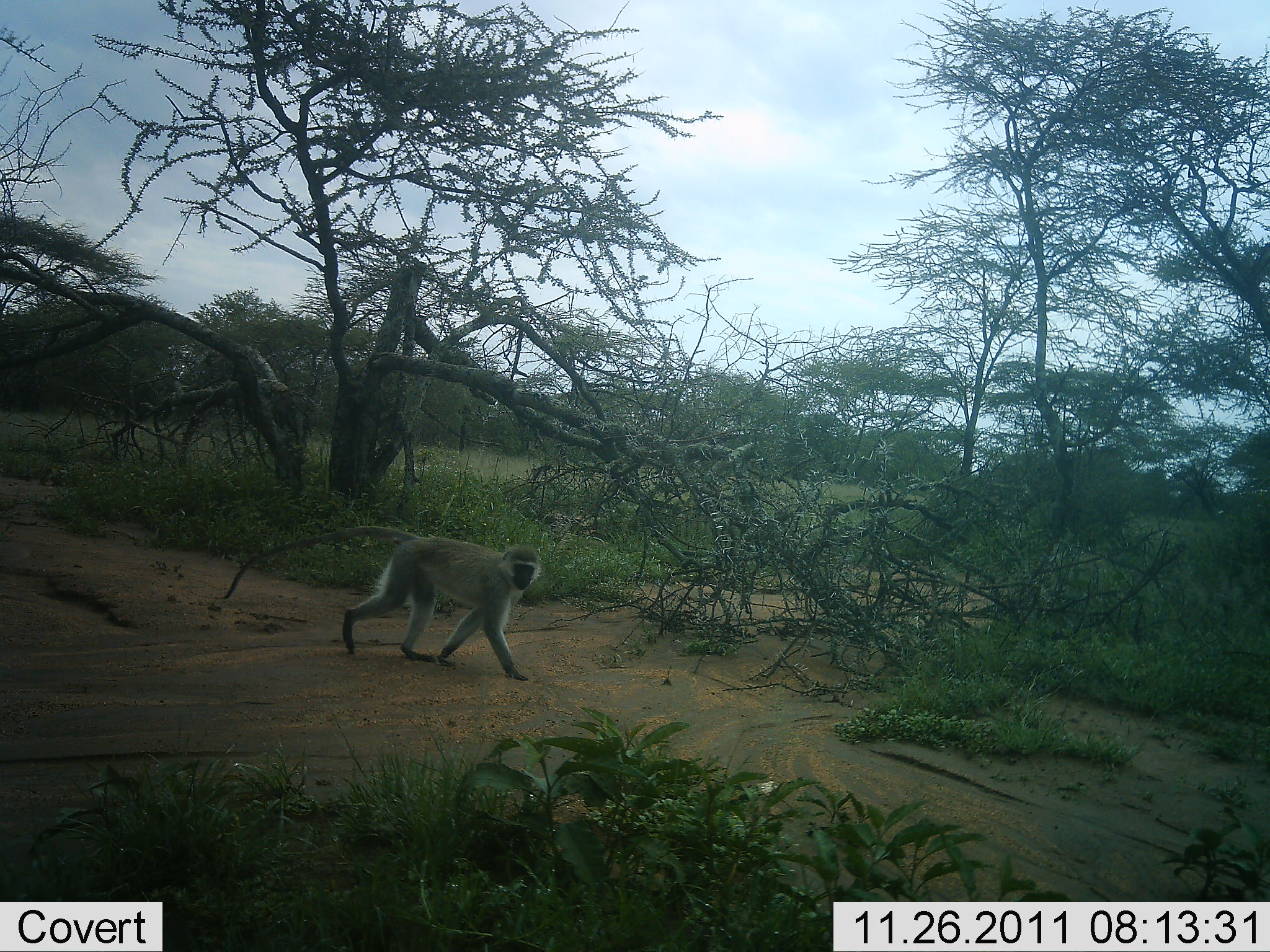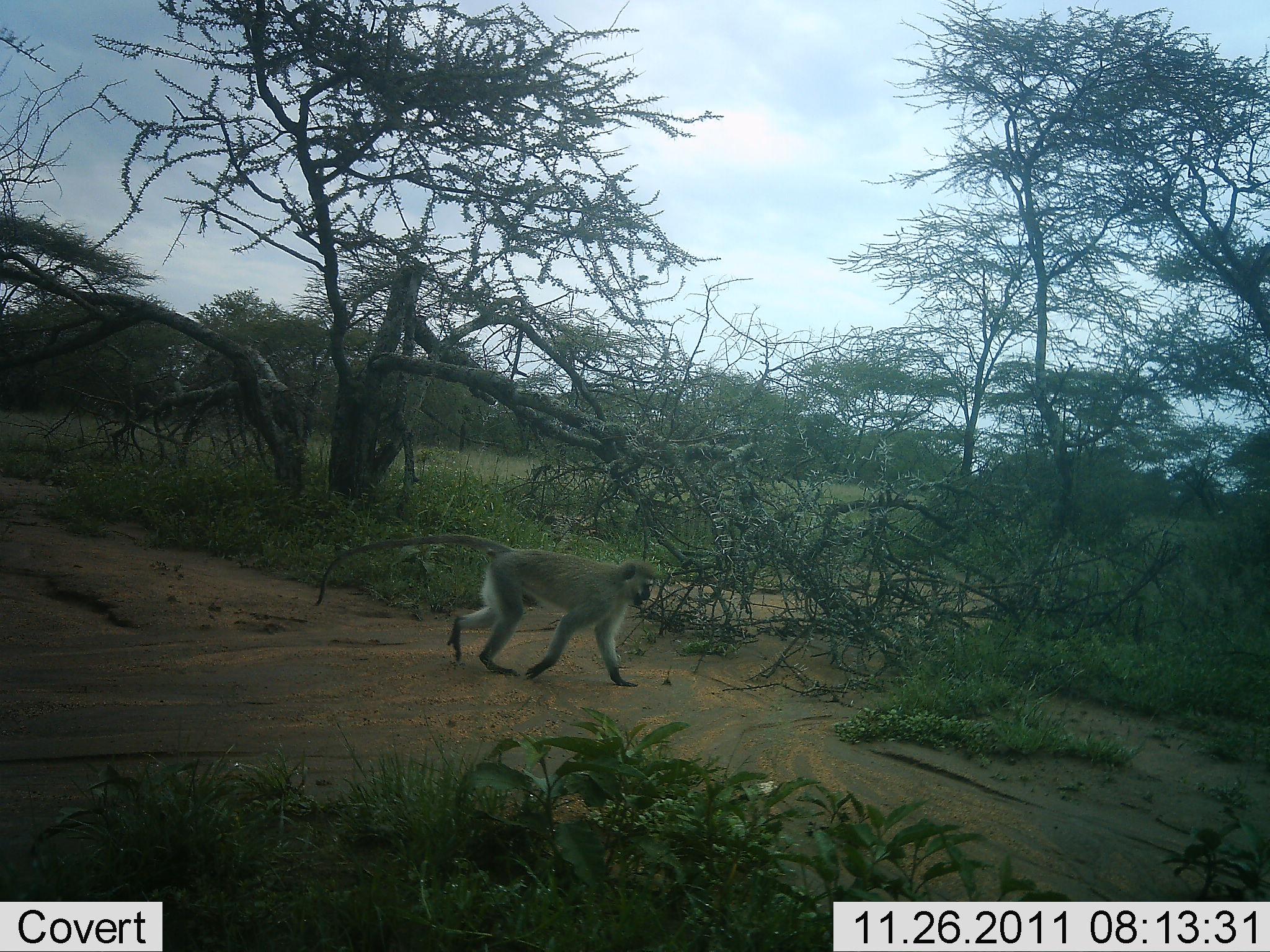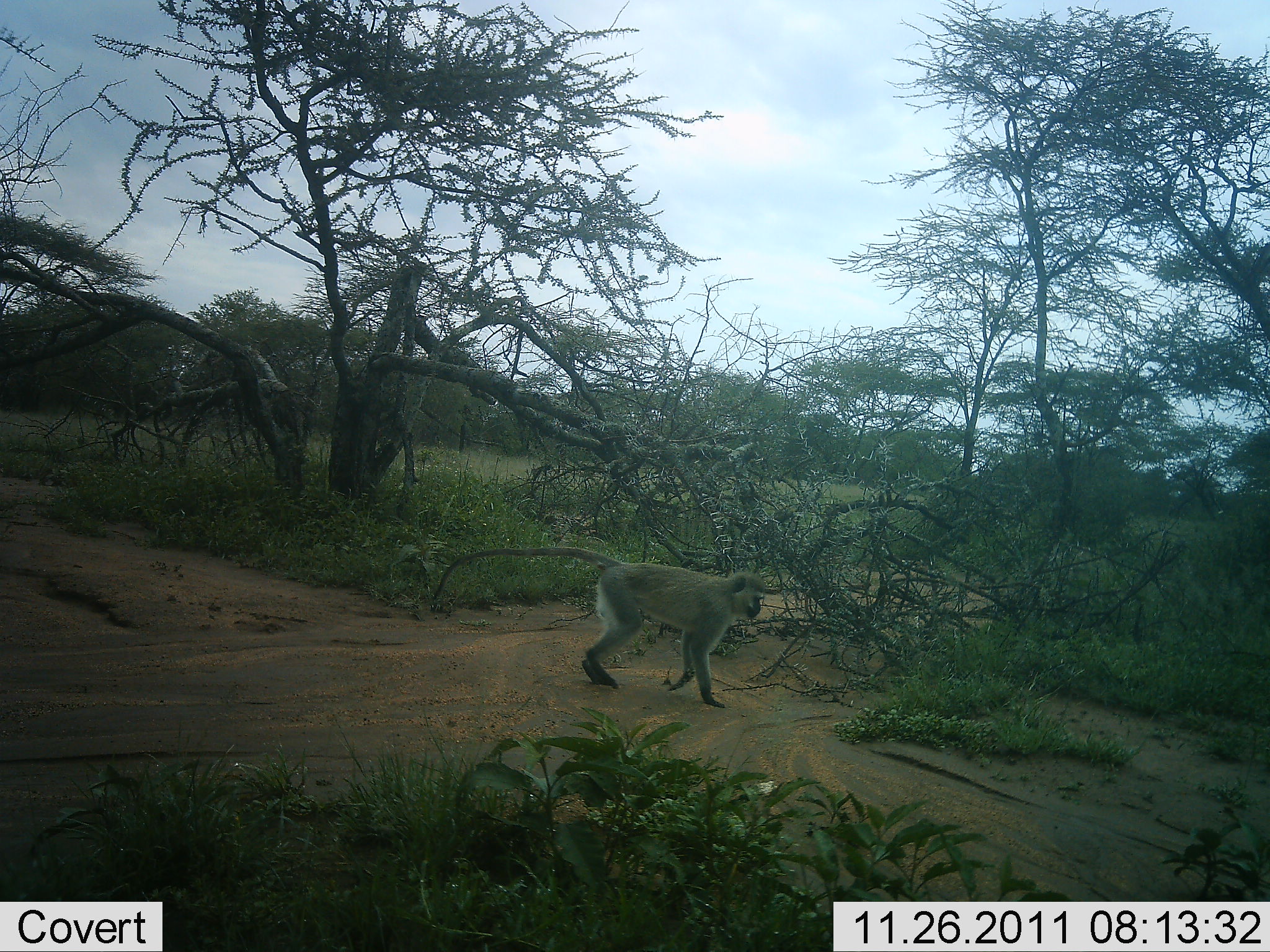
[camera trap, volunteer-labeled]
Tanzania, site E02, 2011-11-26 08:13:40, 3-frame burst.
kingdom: Animalia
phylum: Chordata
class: Mammalia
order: Primates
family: Cercopithecidae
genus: Chlorocebus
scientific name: Chlorocebus pygerythrus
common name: vervet monkey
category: monkeyvervet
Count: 1.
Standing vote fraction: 0%.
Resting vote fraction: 0%.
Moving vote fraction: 100%.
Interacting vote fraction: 0%.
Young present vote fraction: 0%.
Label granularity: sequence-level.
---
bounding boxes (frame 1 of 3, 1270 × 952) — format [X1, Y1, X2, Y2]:
animal: [219, 523, 541, 682]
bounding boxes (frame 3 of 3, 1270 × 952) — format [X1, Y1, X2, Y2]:
animal: [431, 544, 767, 649]